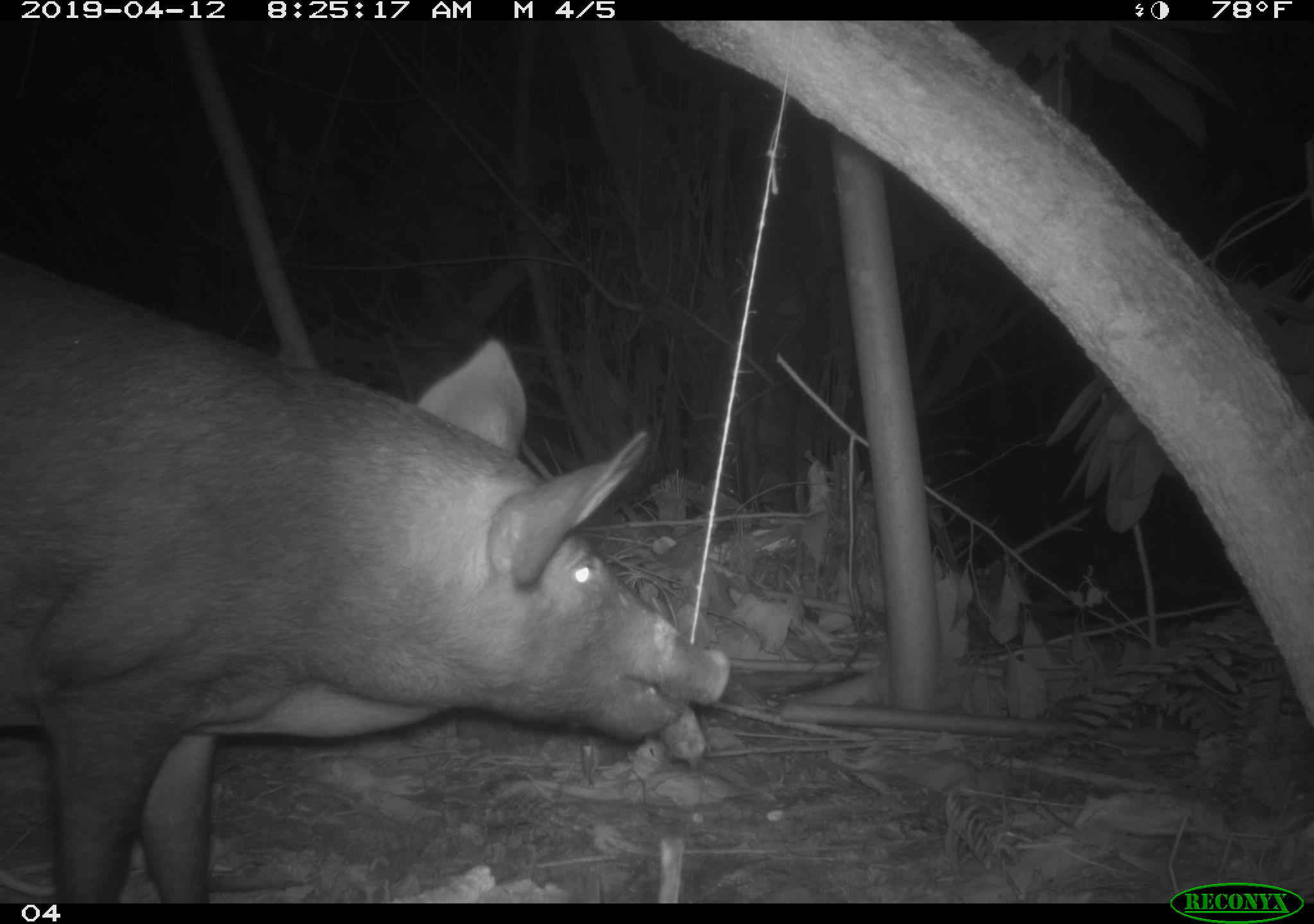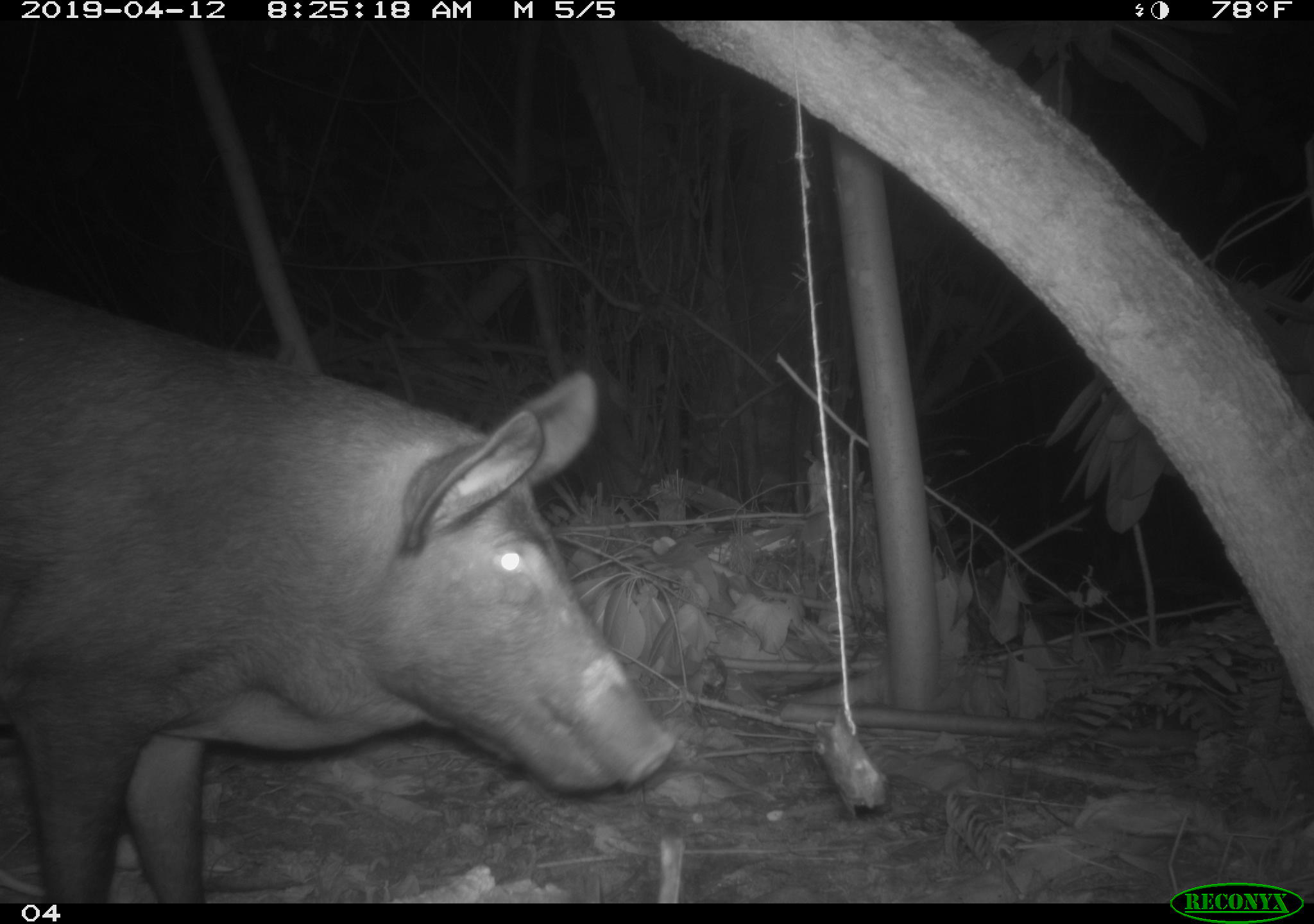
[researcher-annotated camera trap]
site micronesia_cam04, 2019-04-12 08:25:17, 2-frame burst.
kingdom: Animalia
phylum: Chordata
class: Mammalia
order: Artiodactyla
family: Suidae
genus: Sus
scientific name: Sus scrofa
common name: pig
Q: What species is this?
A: Pig (Sus scrofa).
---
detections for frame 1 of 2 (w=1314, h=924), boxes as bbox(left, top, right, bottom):
pig: bbox(0, 262, 734, 900)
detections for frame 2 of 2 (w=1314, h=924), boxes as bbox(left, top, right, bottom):
pig: bbox(0, 268, 672, 900)